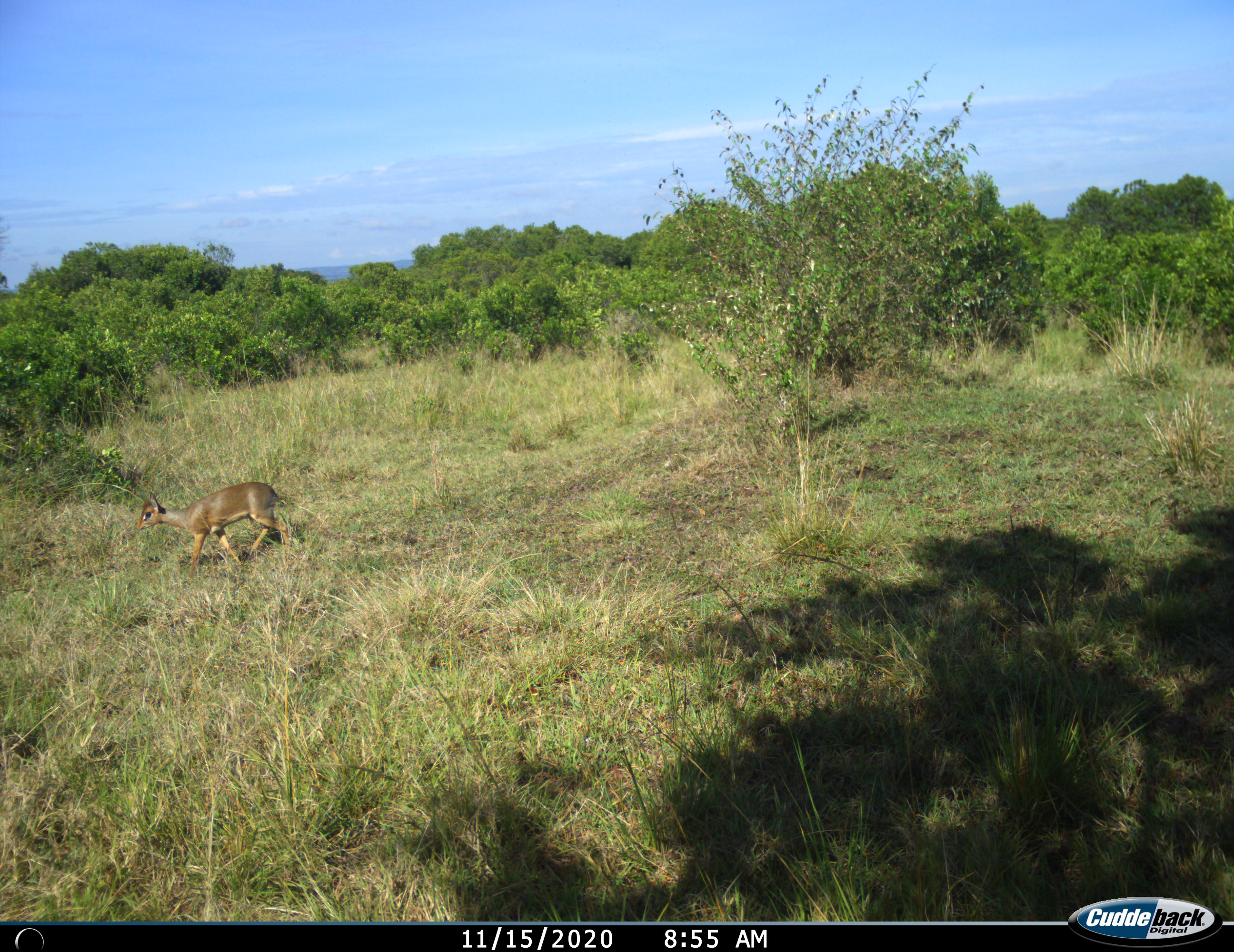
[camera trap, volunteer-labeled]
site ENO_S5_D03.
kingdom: Animalia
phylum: Chordata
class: Mammalia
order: Artiodactyla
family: Bovidae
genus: Madoqua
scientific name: Madoqua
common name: dik-dik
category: dikdik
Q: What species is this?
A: Dikdik (dik-dik) (Madoqua).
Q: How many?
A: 1.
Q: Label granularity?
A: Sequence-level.